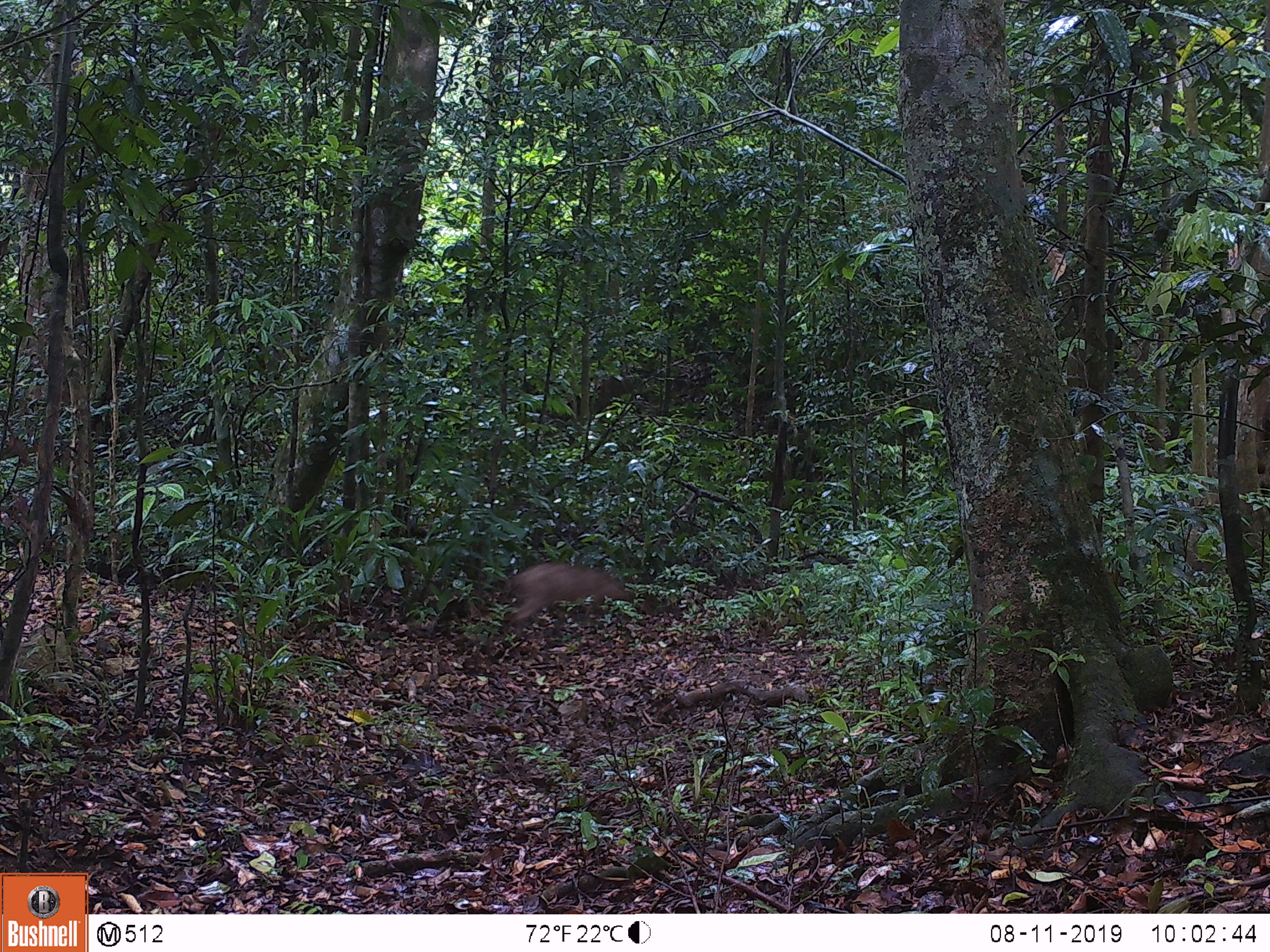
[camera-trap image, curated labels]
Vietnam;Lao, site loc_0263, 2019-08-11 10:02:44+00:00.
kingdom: Animalia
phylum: Chordata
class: Mammalia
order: Artiodactyla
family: Suidae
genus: Sus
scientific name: Sus scrofa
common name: eurasian wild pig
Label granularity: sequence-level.